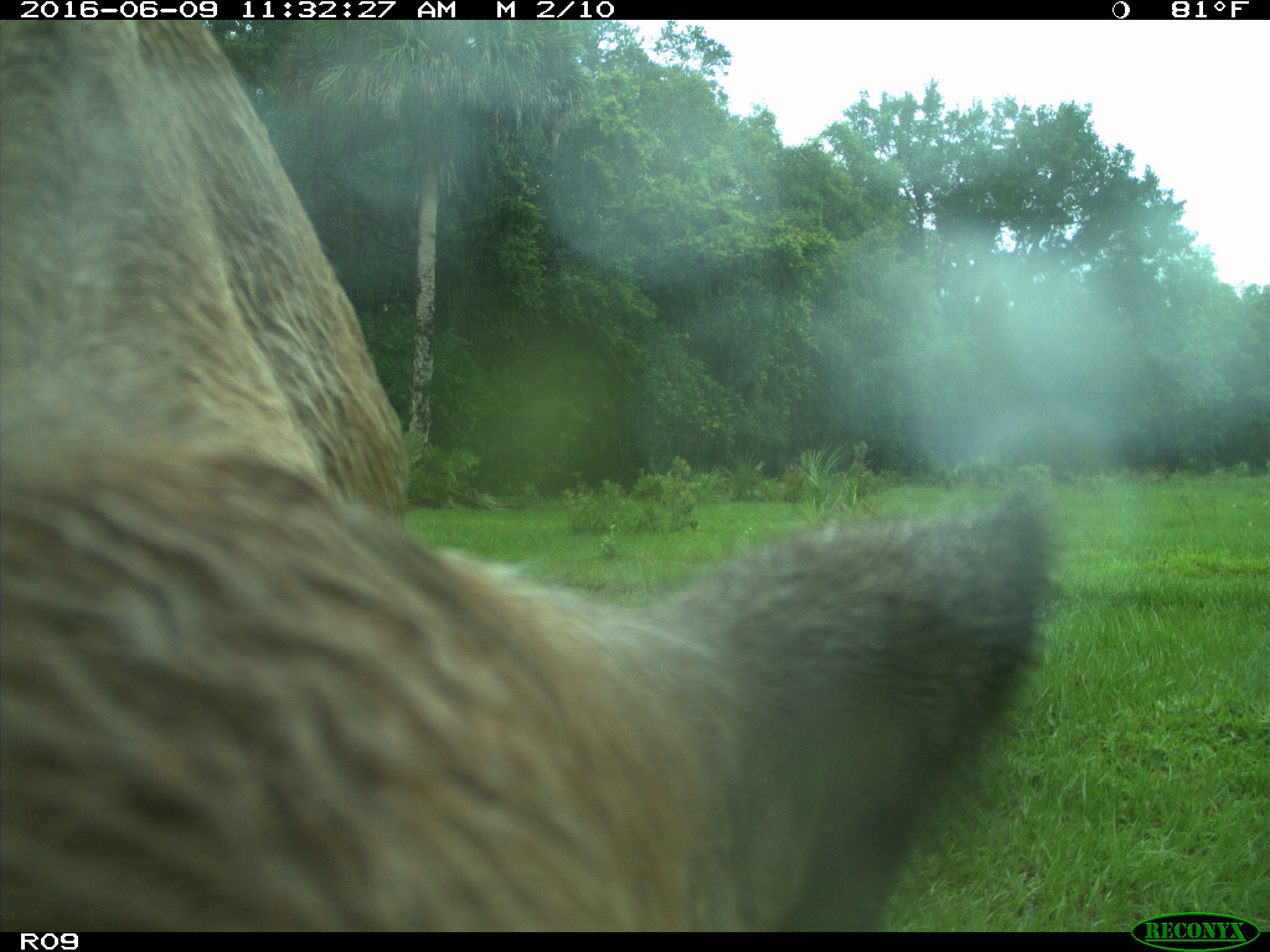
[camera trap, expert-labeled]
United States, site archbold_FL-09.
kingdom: Animalia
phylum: Chordata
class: Mammalia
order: Artiodactyla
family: Bovidae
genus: Bos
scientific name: Bos taurus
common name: domestic cow